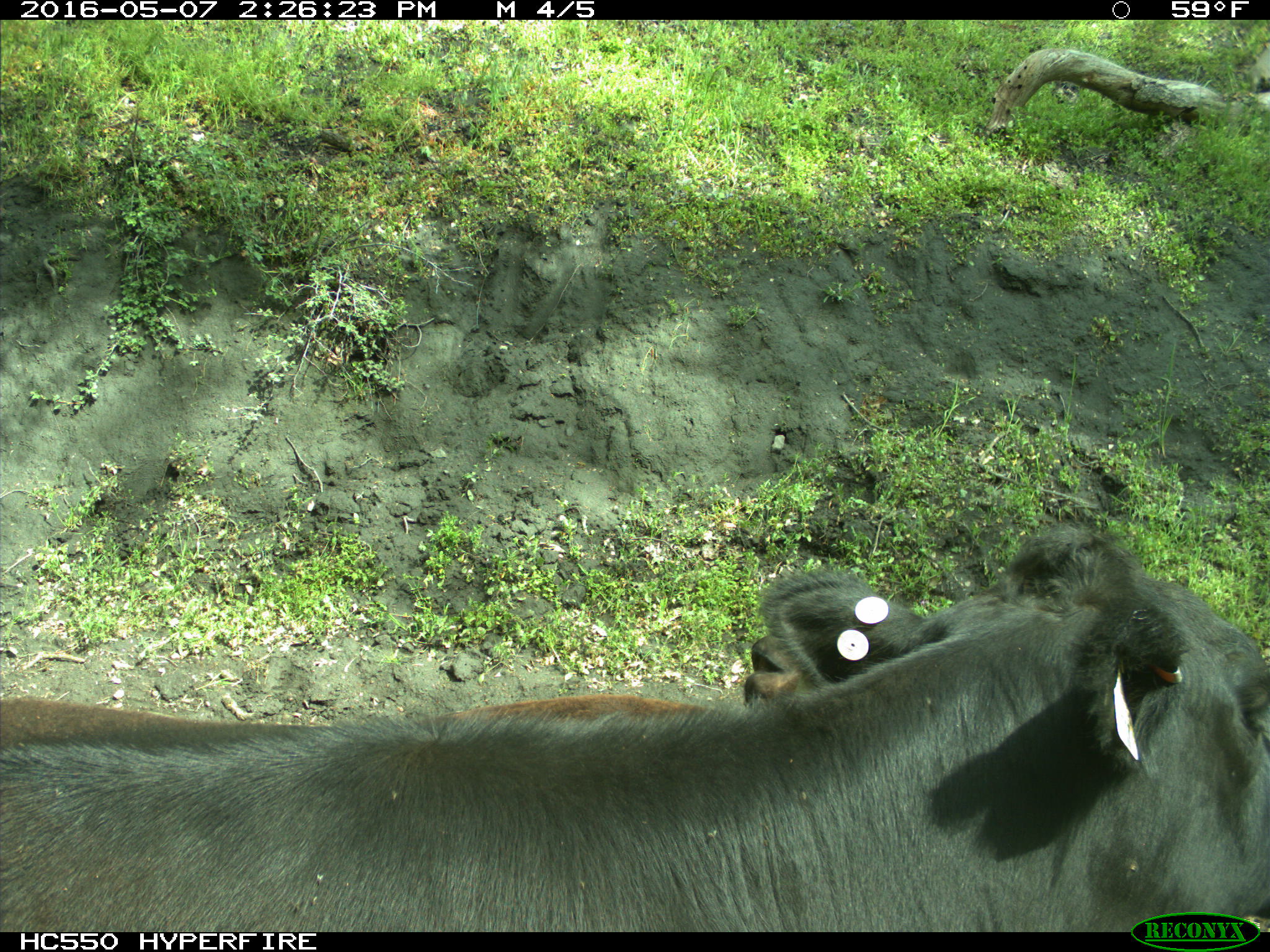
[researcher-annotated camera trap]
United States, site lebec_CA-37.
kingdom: Animalia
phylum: Chordata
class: Mammalia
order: Artiodactyla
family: Bovidae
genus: Bos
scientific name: Bos taurus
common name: domestic cow